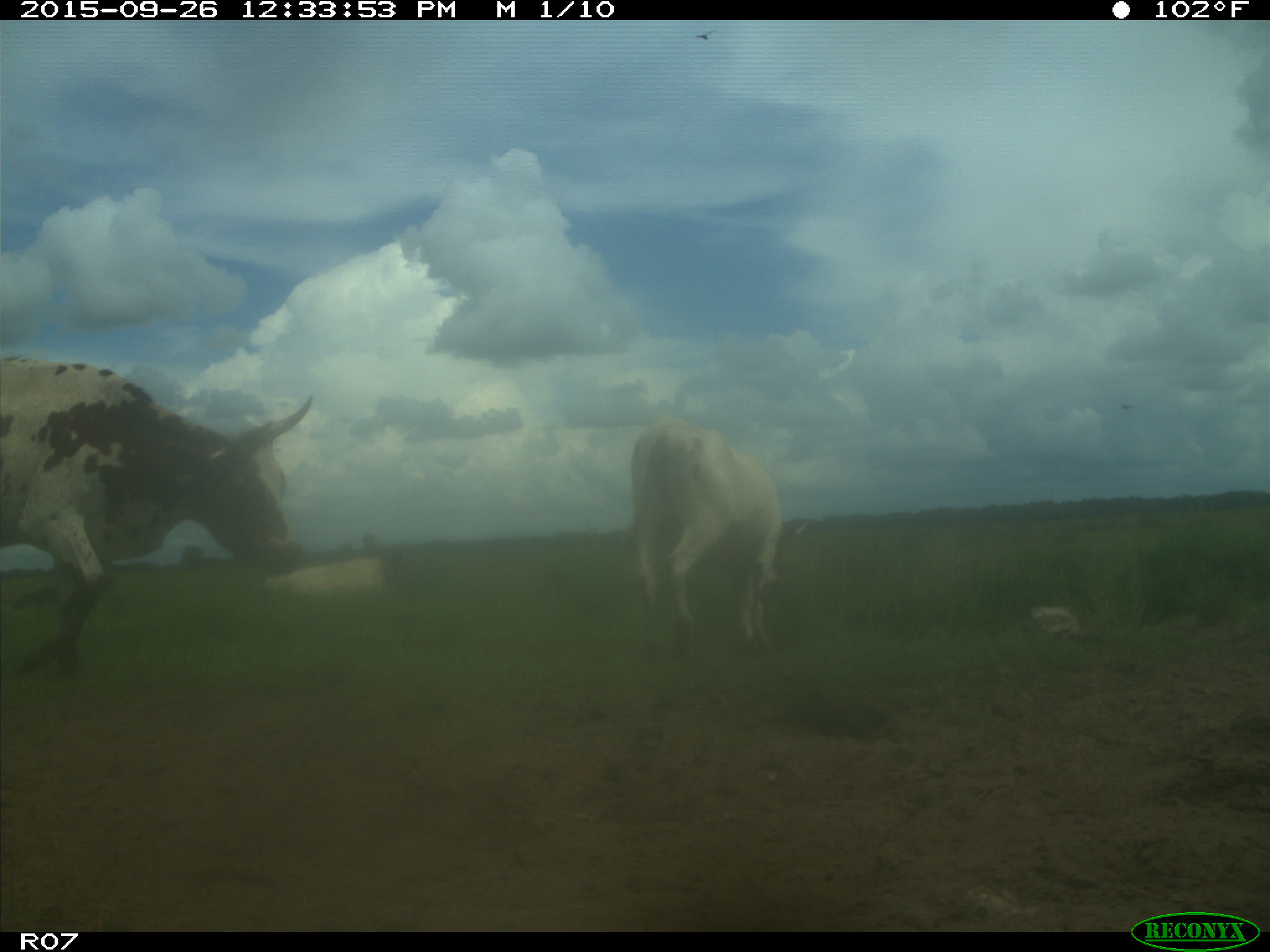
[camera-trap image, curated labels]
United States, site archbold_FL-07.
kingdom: Animalia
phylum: Chordata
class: Mammalia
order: Artiodactyla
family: Bovidae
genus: Bos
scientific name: Bos taurus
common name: domestic cow